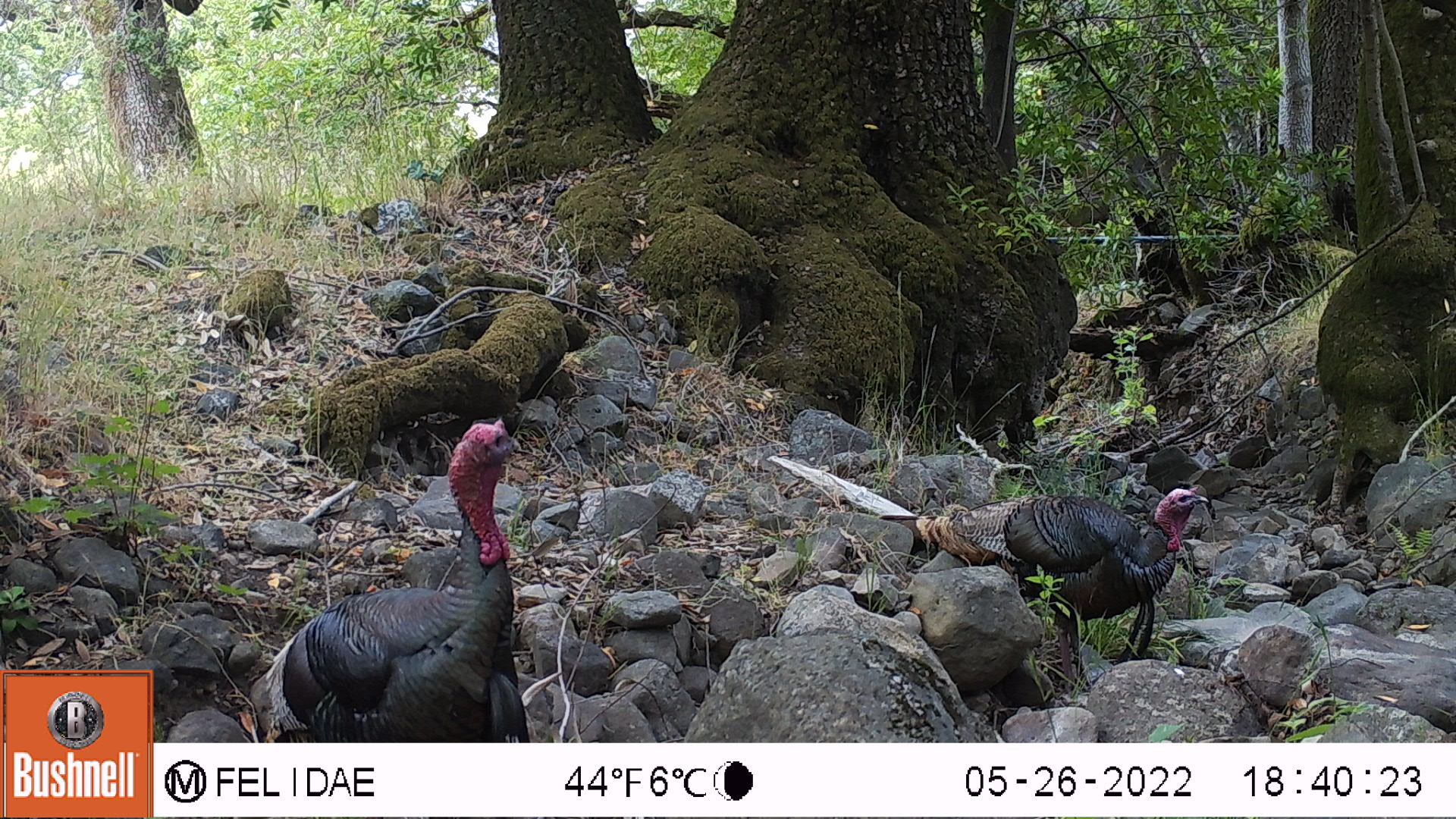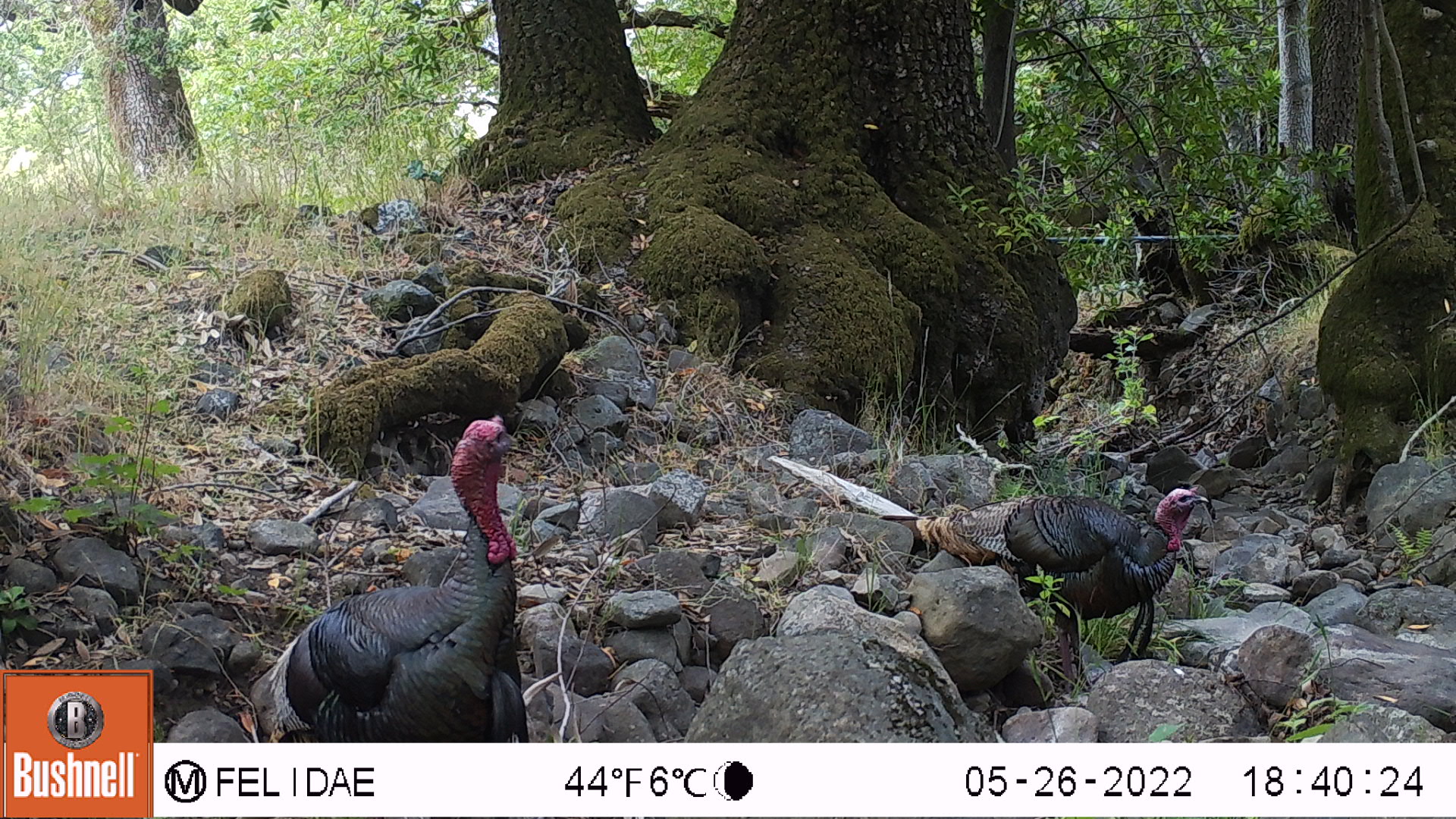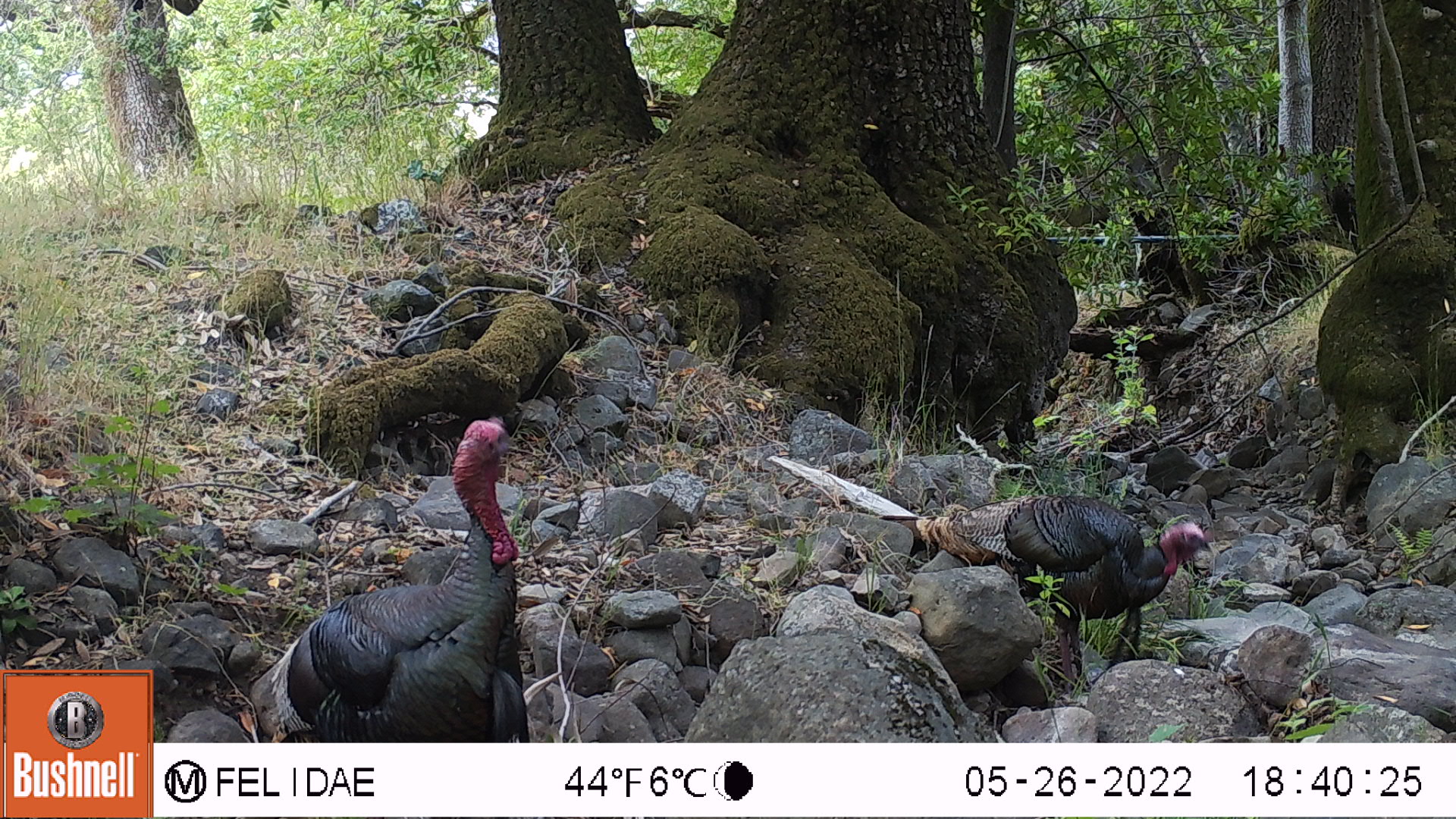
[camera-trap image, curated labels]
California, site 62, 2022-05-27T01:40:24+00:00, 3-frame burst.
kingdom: Animalia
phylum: Chordata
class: Aves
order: Galliformes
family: Phasianidae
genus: Meleagris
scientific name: Meleagris gallopavo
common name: turkey